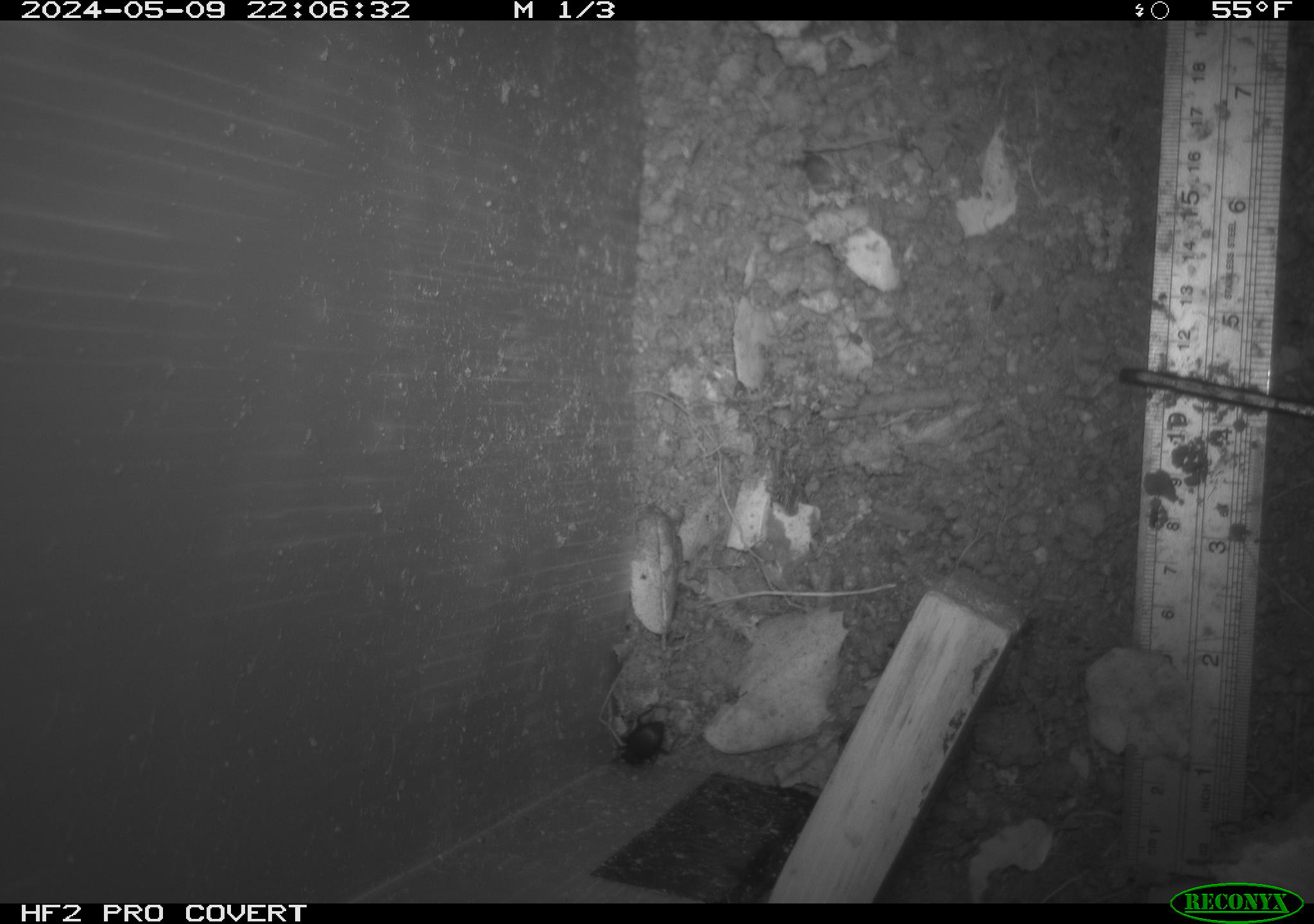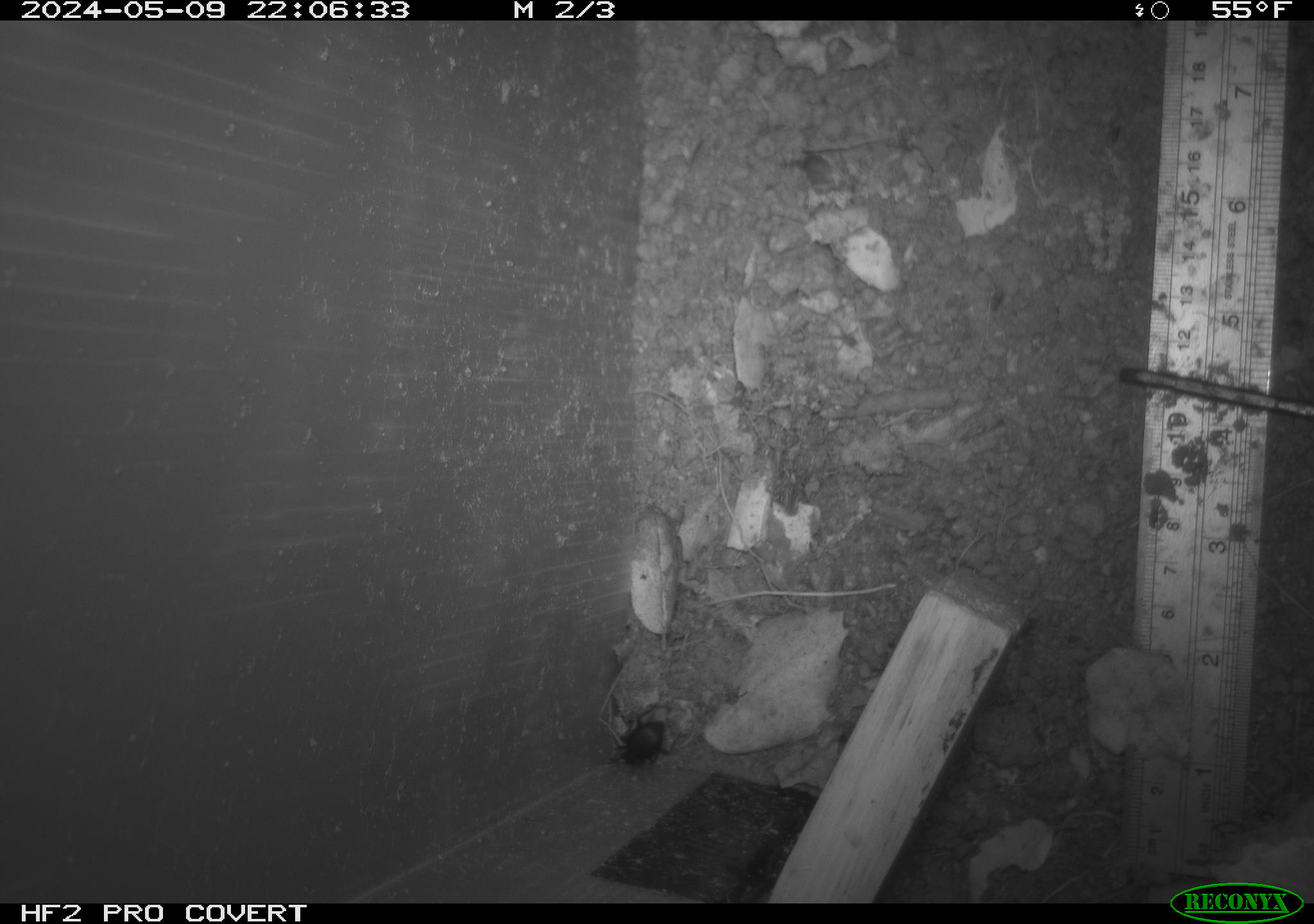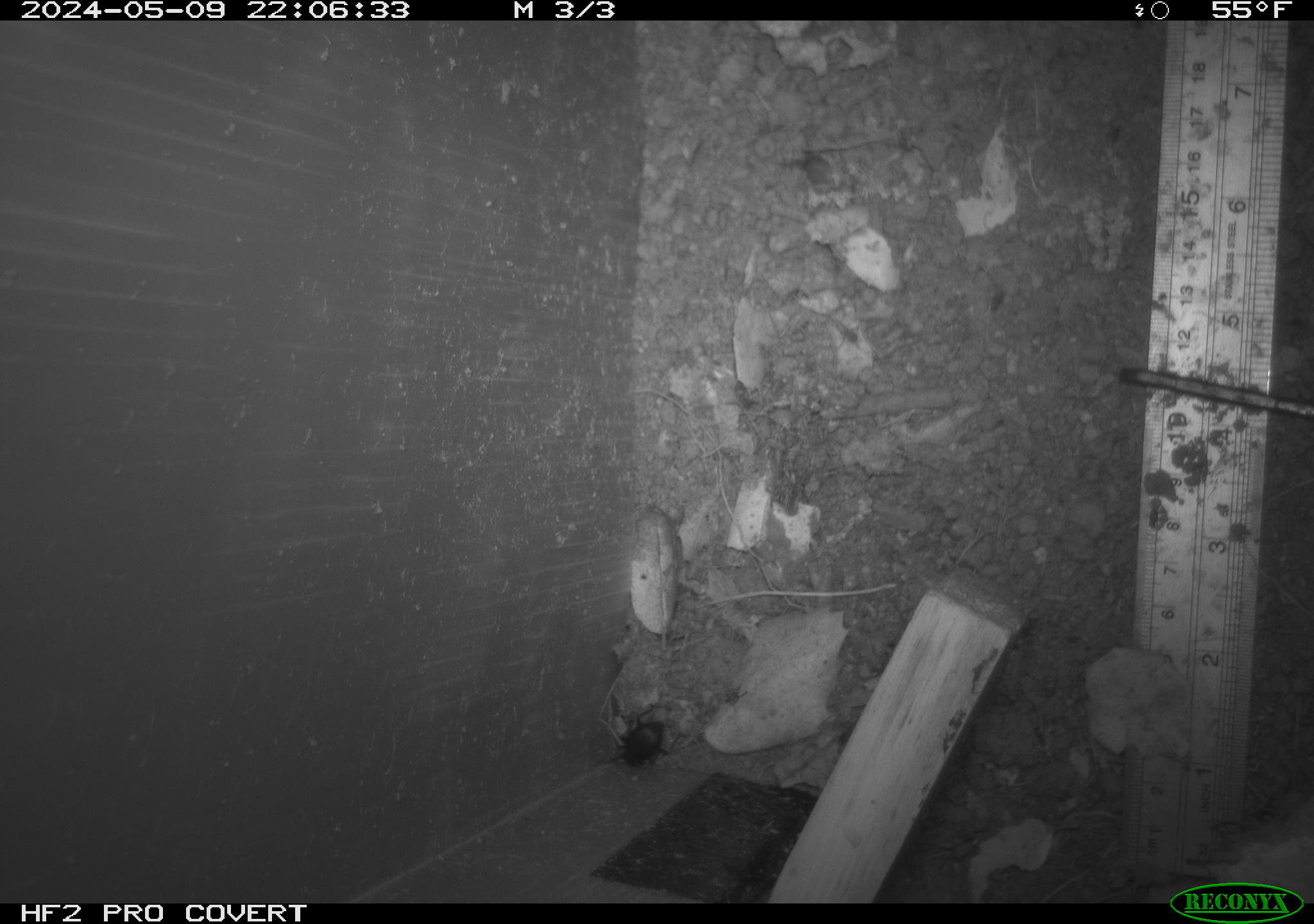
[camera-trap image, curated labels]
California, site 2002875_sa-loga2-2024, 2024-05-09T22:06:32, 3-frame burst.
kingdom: Animalia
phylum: Arthropoda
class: Insecta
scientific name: Insecta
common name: insect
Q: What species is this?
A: Insect (Insecta).